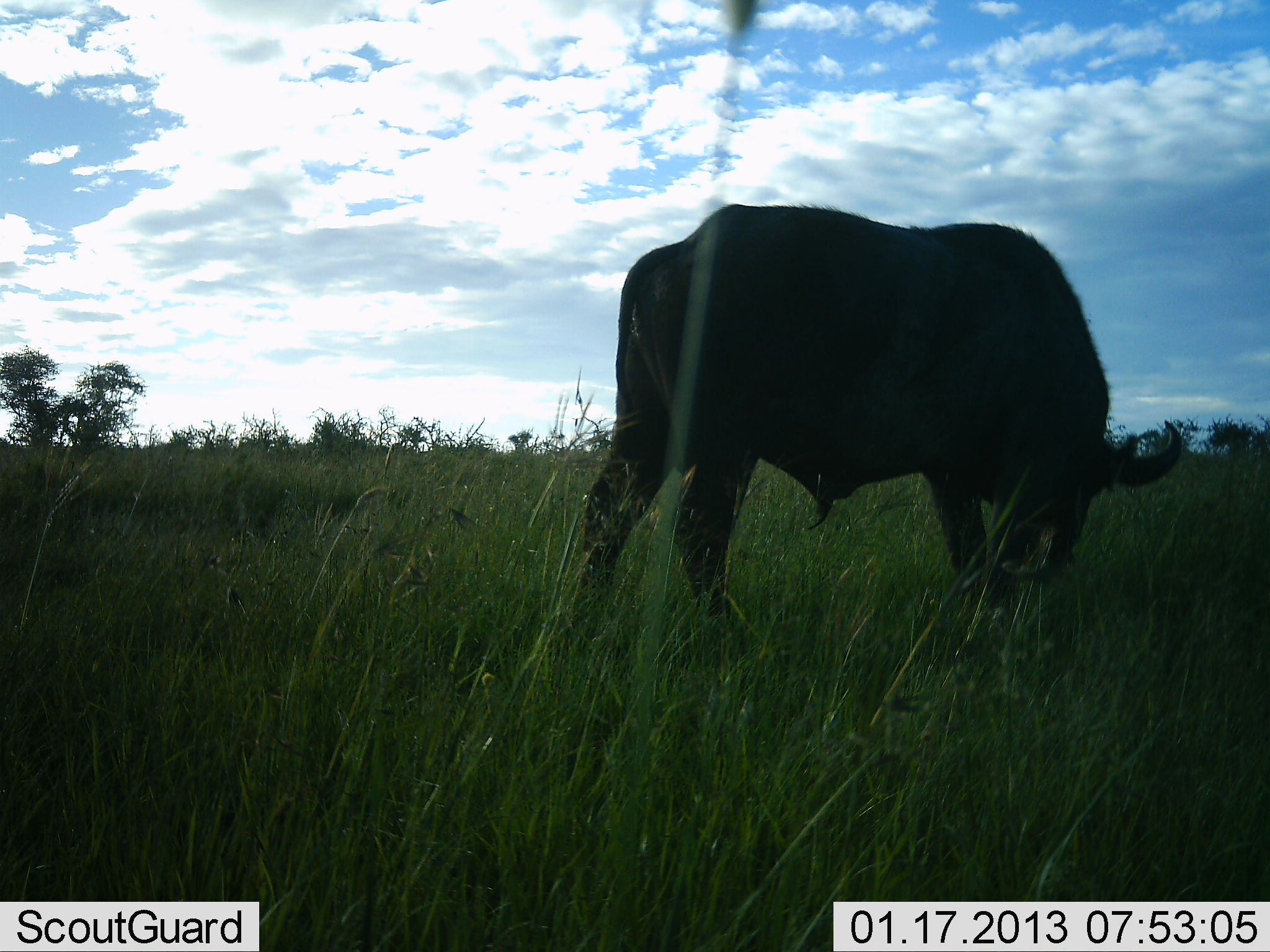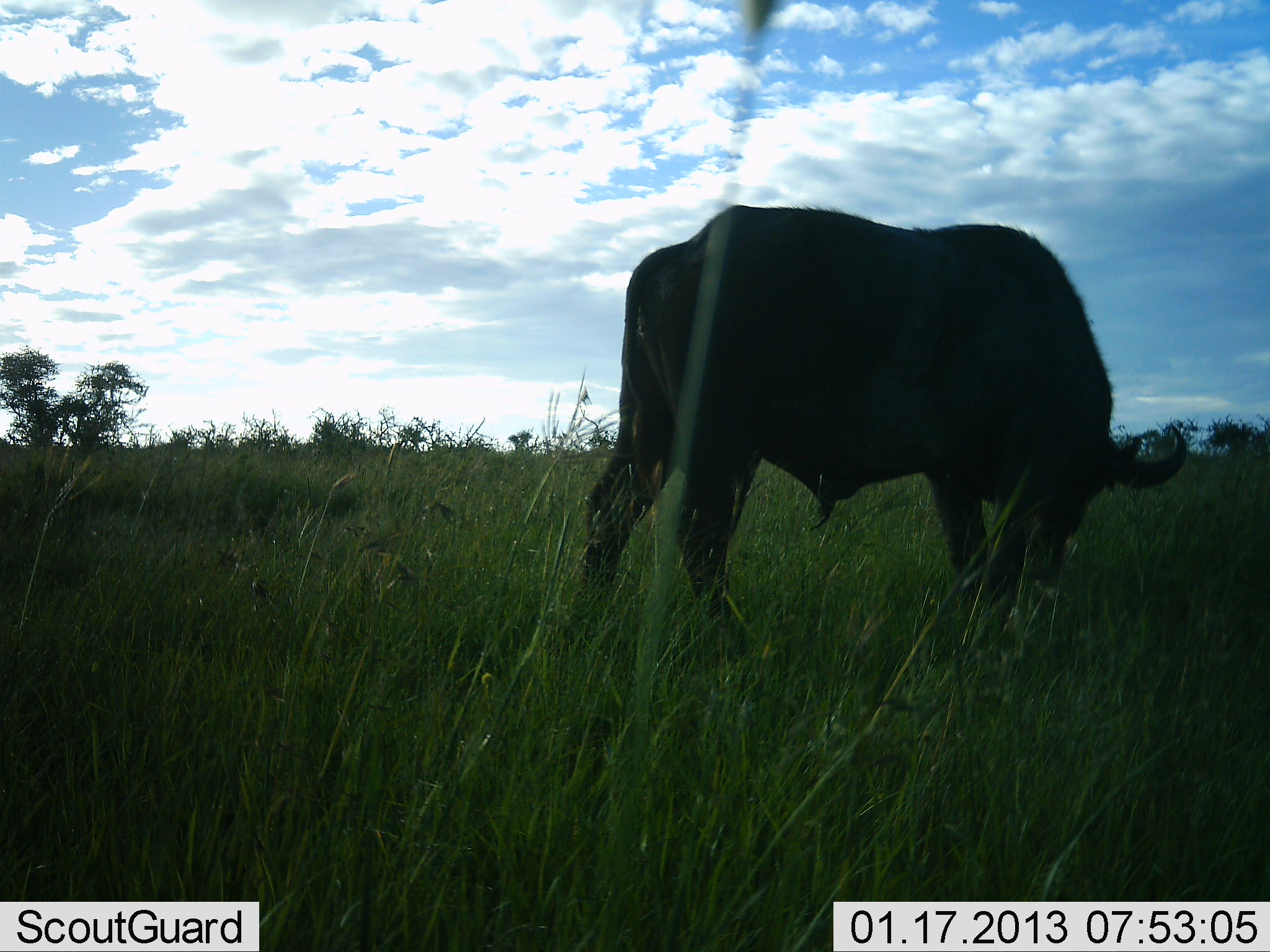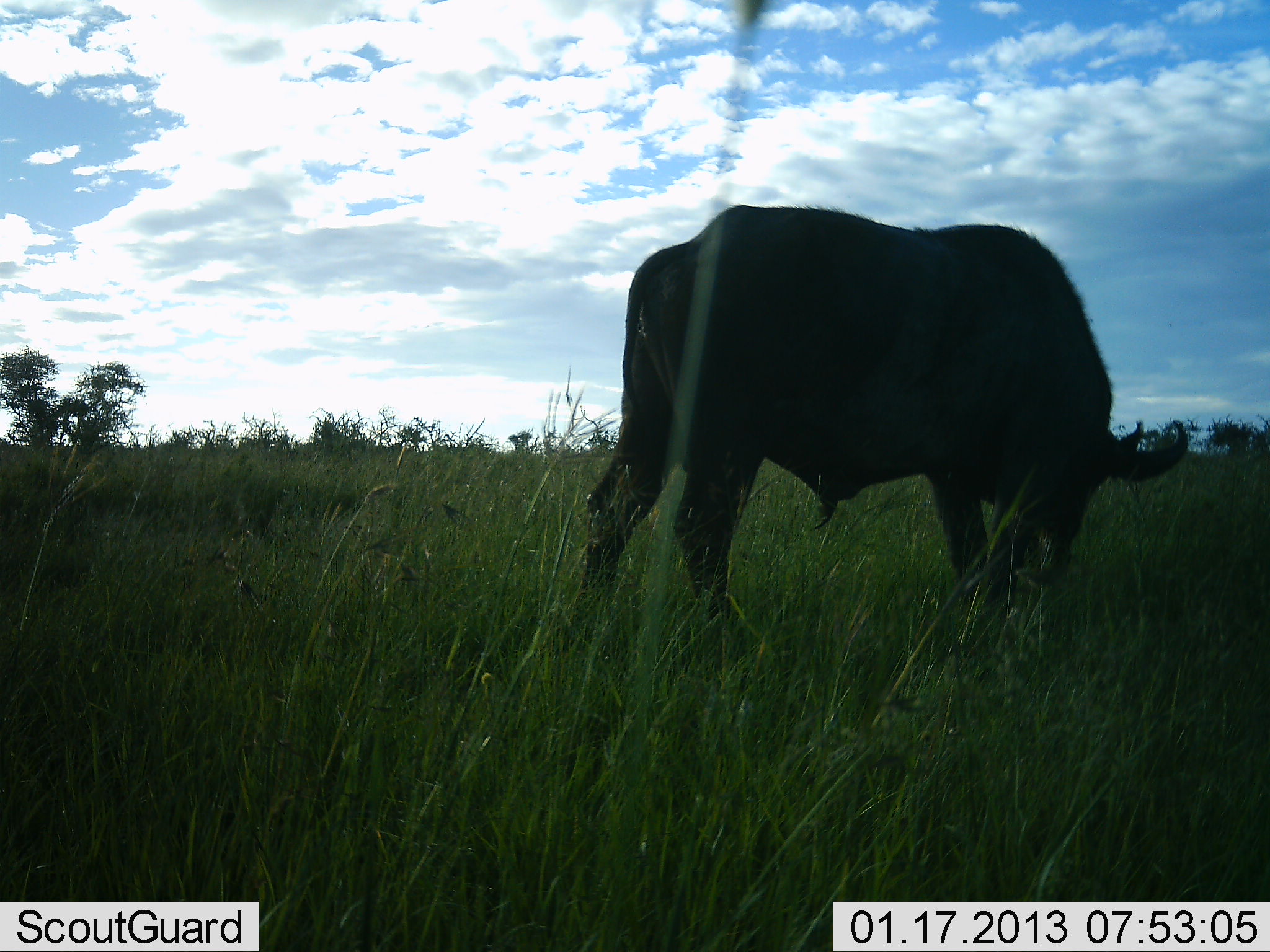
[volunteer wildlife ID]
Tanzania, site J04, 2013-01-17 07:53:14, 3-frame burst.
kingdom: Animalia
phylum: Chordata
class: Mammalia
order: Artiodactyla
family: Bovidae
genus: Syncerus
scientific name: Syncerus caffer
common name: cape buffalo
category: buffalo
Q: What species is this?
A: Buffalo (cape buffalo) (Syncerus caffer).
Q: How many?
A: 1.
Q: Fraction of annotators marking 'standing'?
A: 32%.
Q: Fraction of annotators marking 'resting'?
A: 0%.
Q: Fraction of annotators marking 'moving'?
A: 5%.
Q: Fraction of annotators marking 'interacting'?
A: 0%.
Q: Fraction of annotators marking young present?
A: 0%.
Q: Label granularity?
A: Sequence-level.